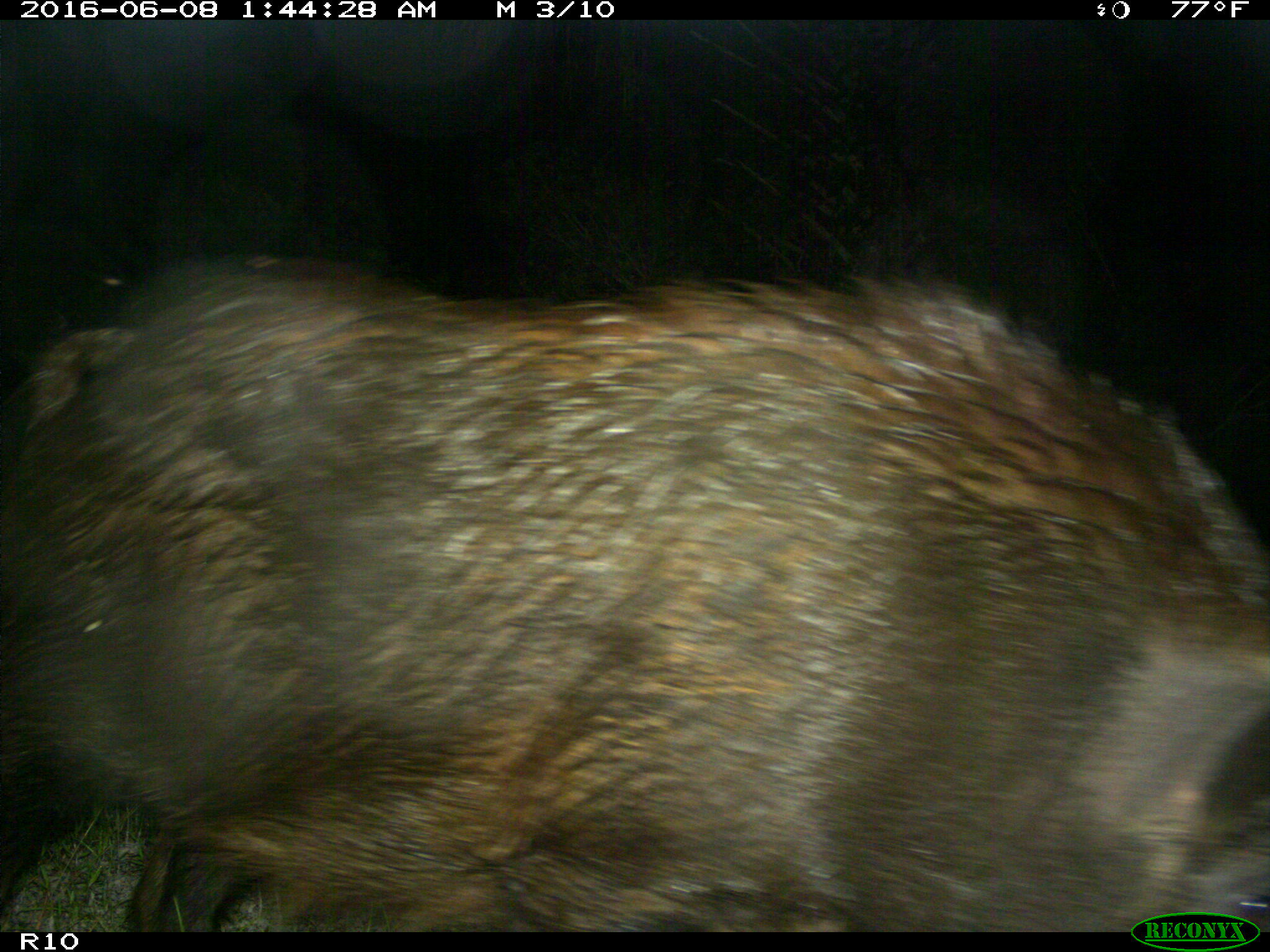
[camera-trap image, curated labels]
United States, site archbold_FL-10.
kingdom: Animalia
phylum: Chordata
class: Mammalia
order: Artiodactyla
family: Suidae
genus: Sus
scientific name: Sus scrofa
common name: wild boar